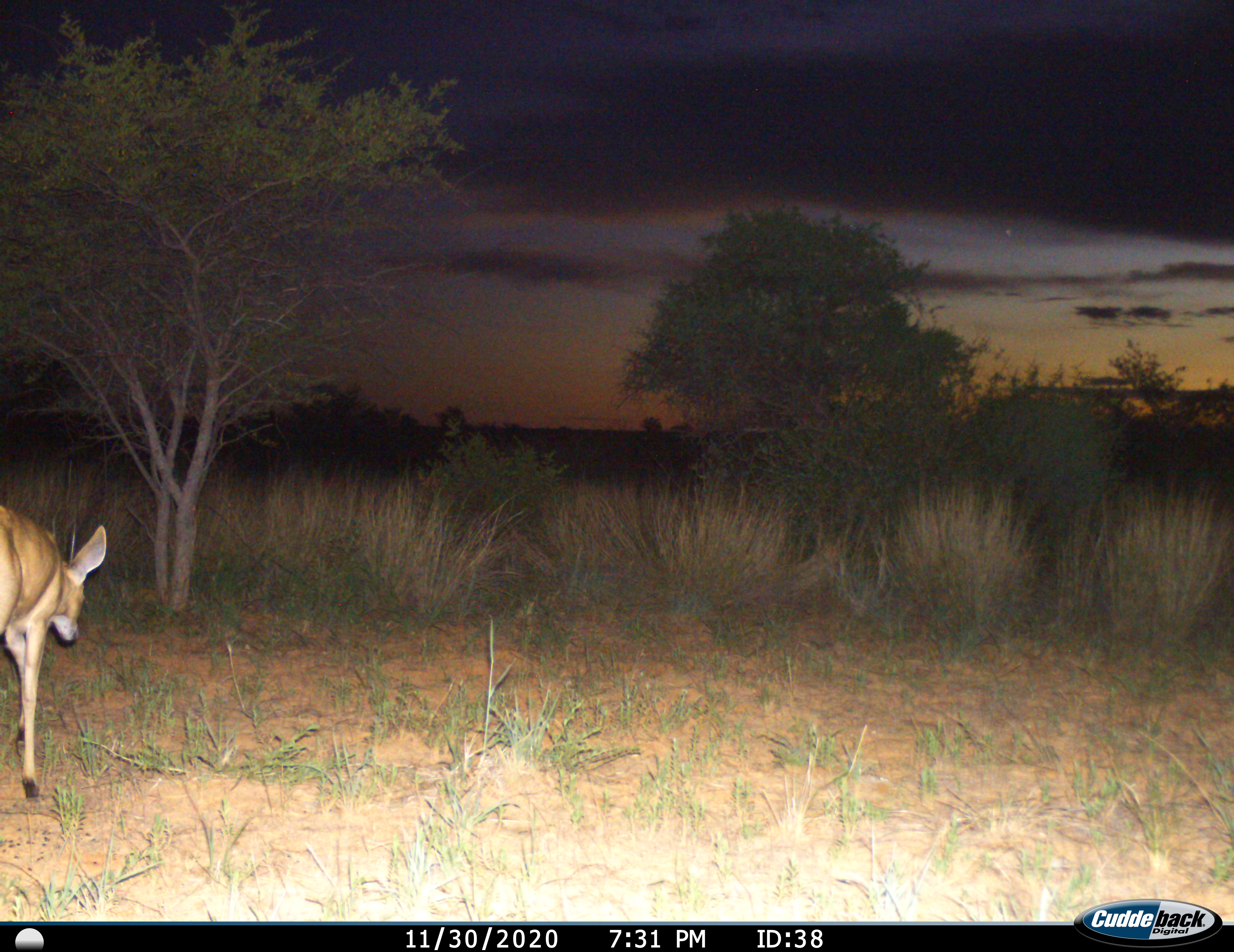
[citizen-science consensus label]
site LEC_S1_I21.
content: unidentified animal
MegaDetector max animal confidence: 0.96